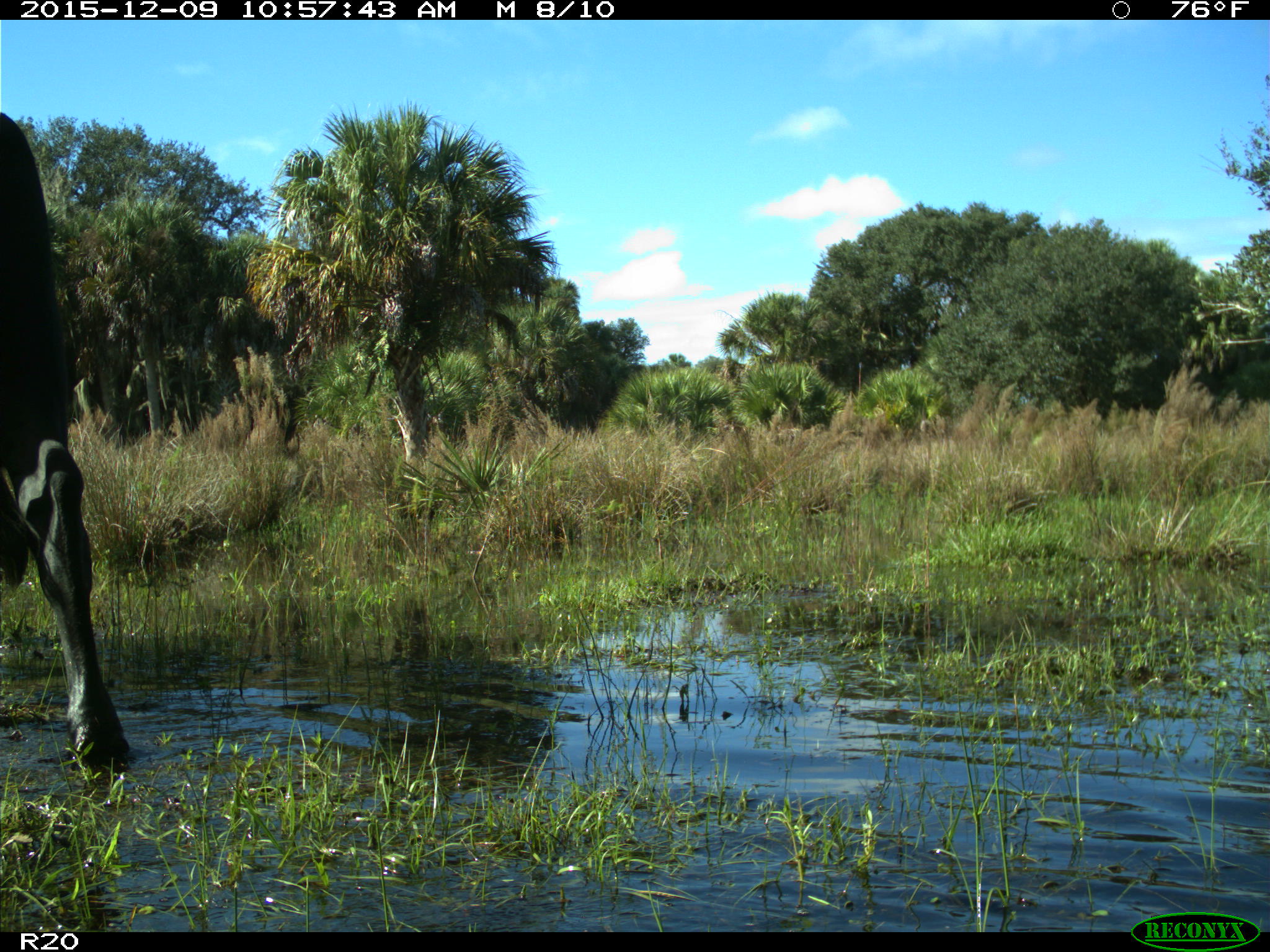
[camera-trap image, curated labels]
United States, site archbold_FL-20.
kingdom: Animalia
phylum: Chordata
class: Mammalia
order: Artiodactyla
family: Bovidae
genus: Bos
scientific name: Bos taurus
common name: domestic cow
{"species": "Bos taurus (domestic cow)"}